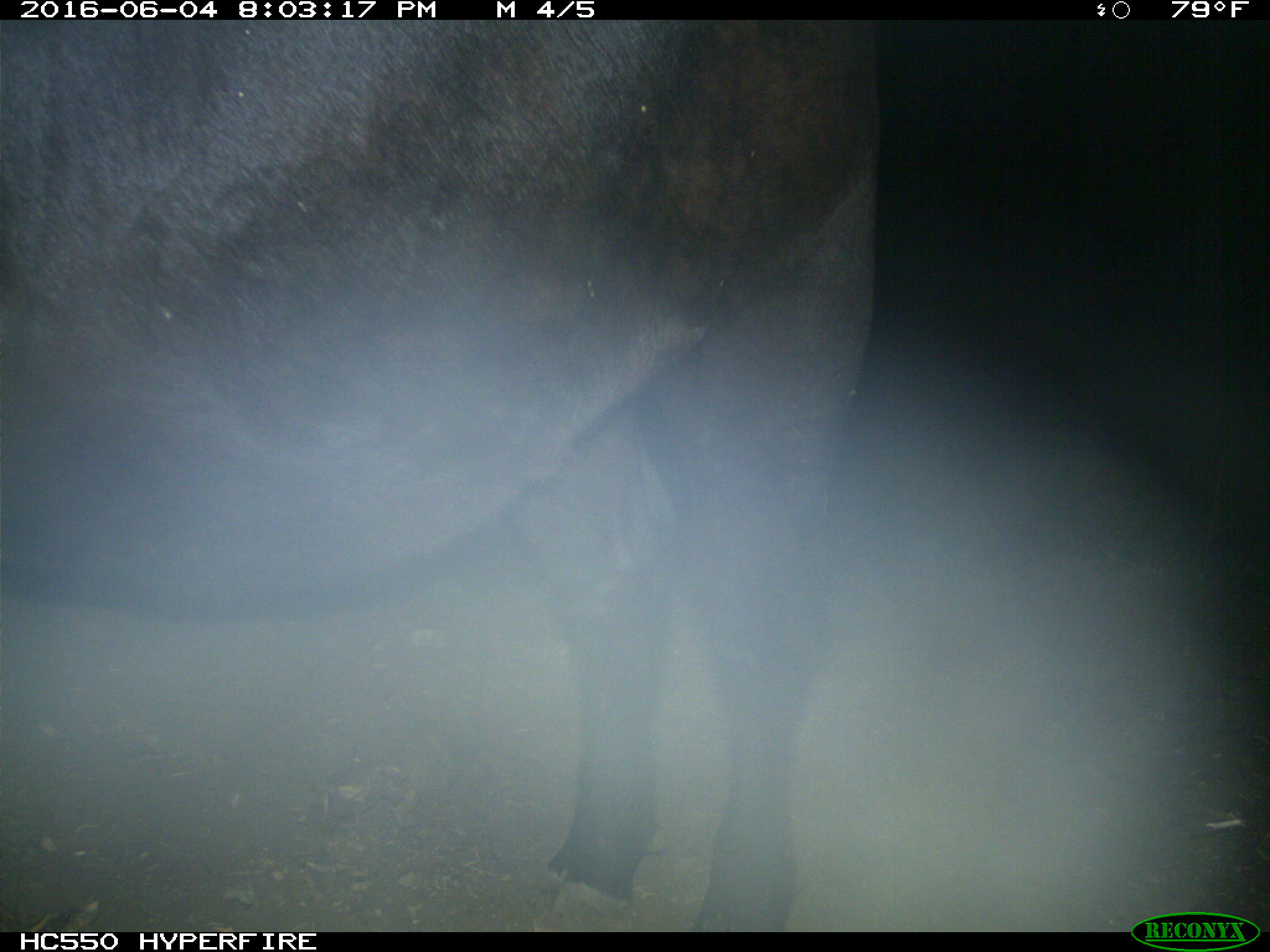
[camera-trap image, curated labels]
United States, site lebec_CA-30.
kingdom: Animalia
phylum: Chordata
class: Mammalia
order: Artiodactyla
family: Bovidae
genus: Bos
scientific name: Bos taurus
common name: domestic cow